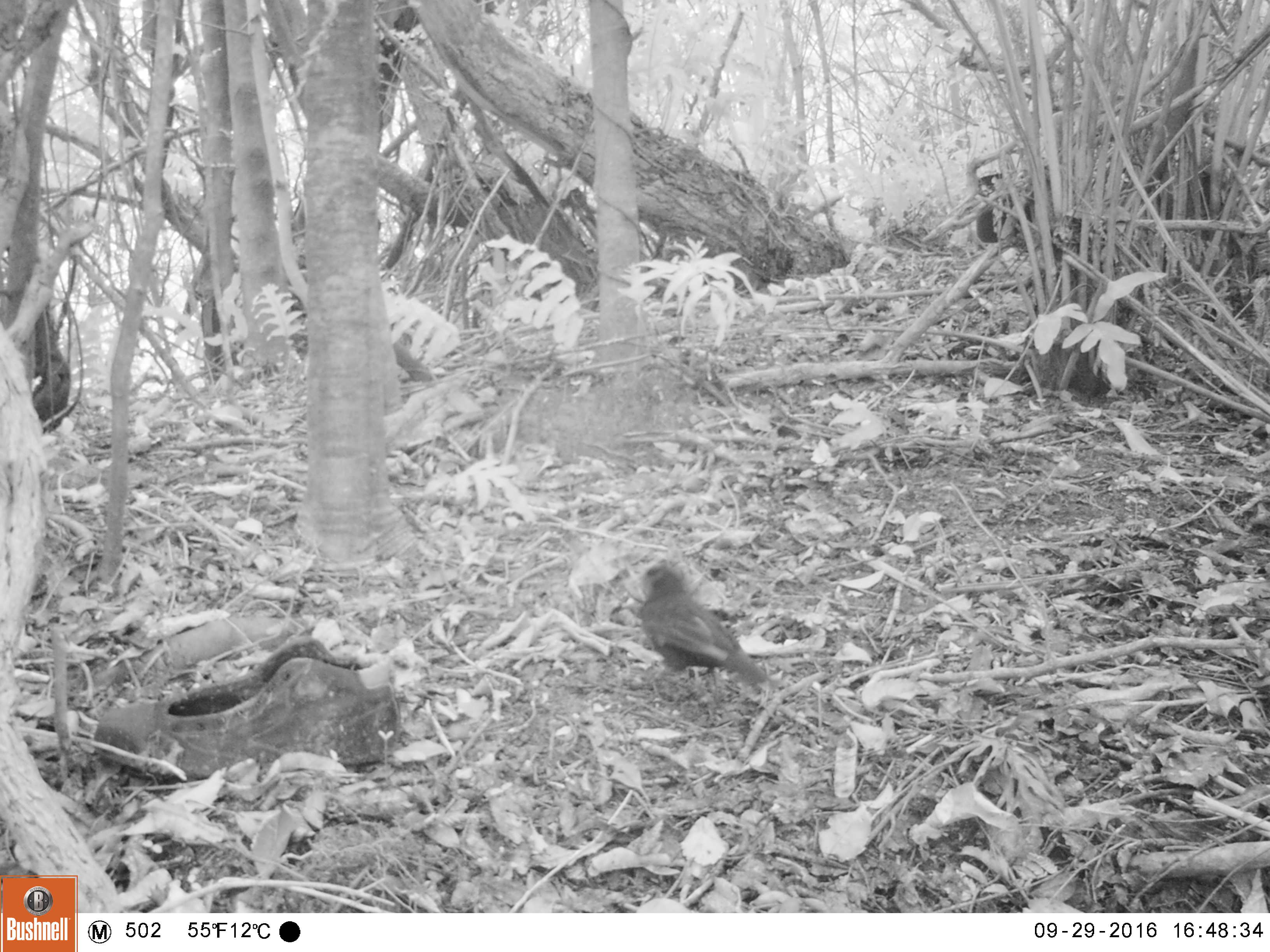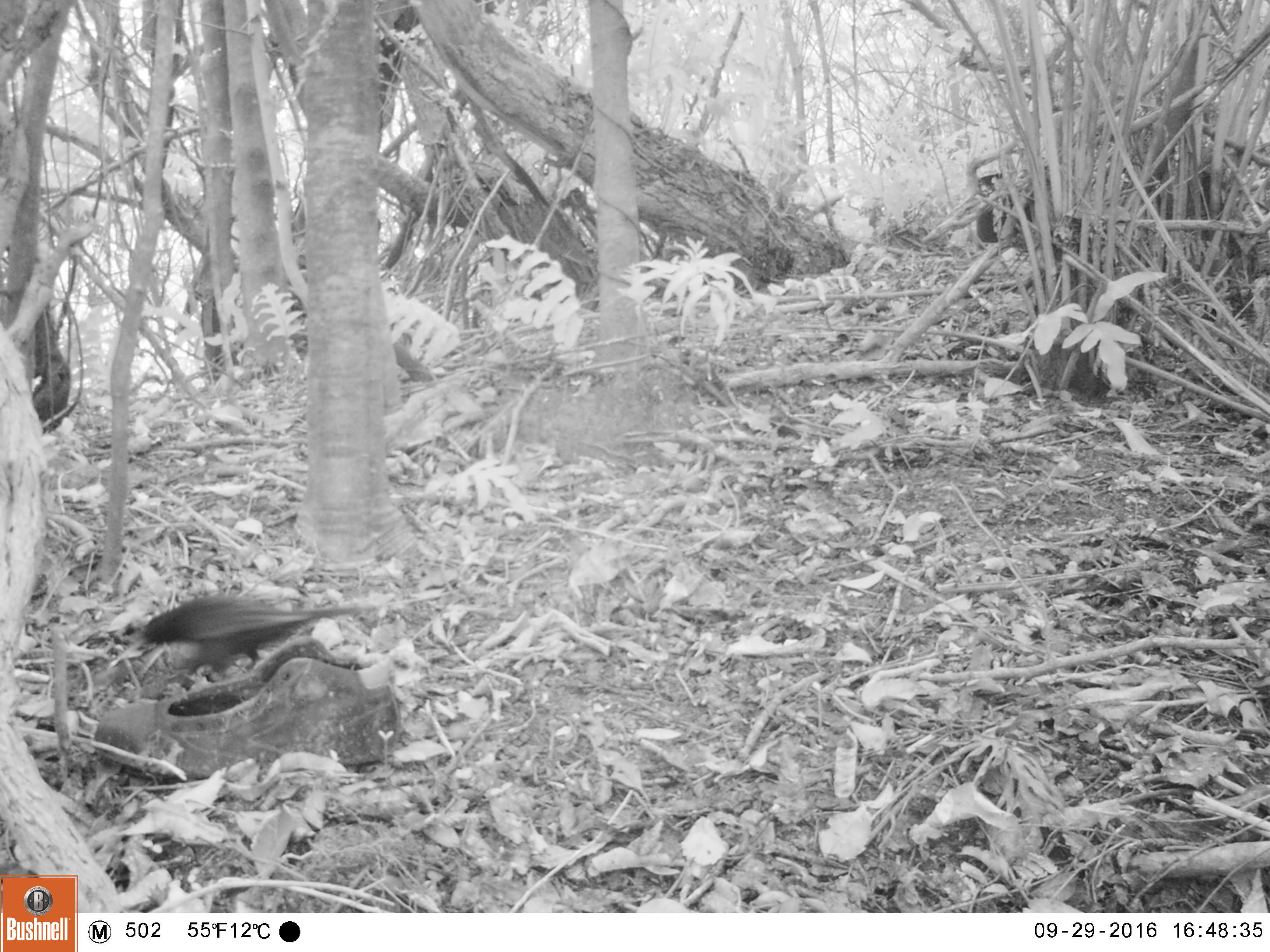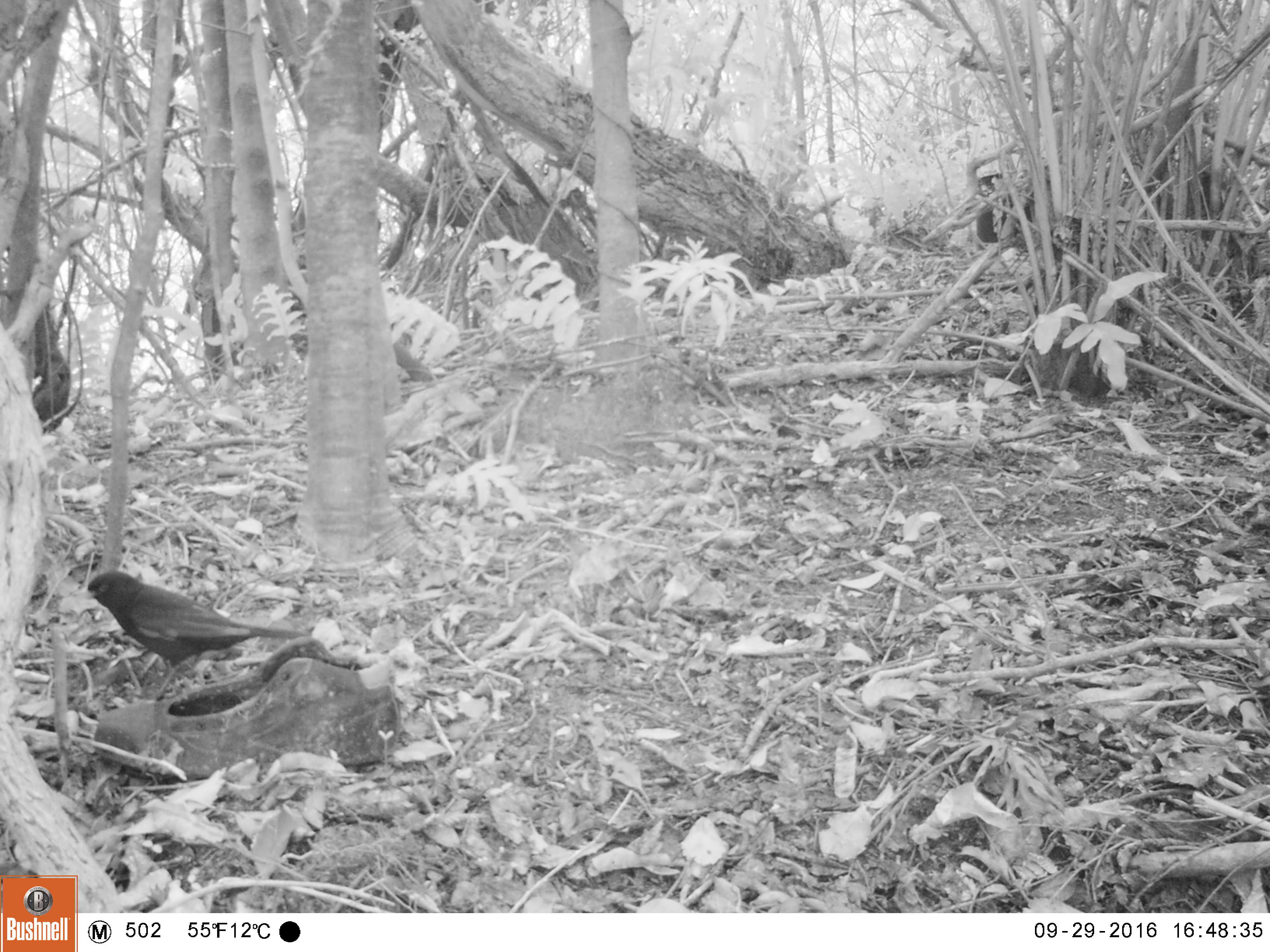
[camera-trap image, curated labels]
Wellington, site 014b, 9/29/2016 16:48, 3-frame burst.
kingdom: Animalia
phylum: Chordata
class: Aves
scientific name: Aves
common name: bird